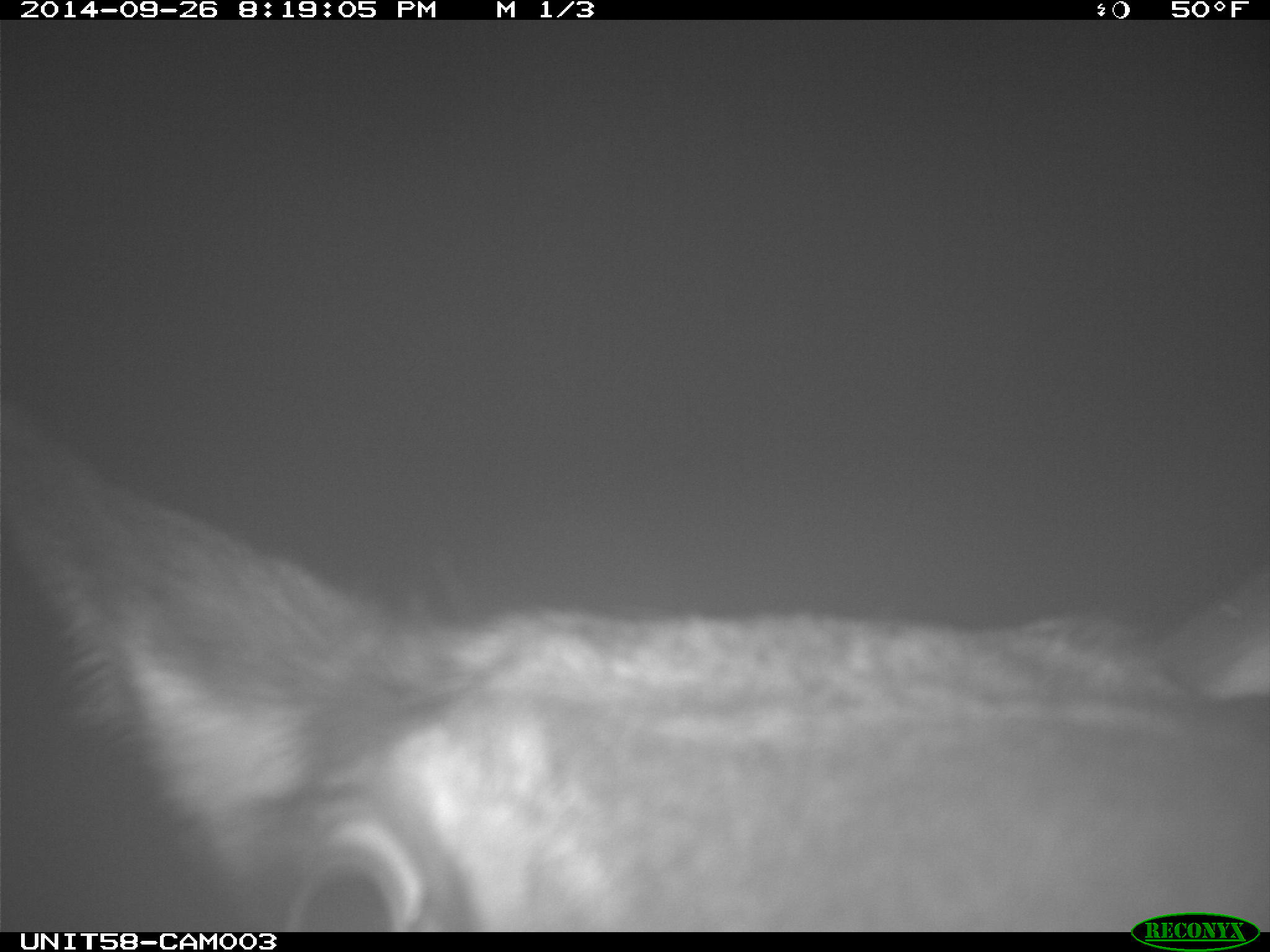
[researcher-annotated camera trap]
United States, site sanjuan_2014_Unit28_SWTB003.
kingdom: Animalia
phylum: Chordata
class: Mammalia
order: Artiodactyla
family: Cervidae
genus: Cervus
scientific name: Cervus elaphus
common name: red deer